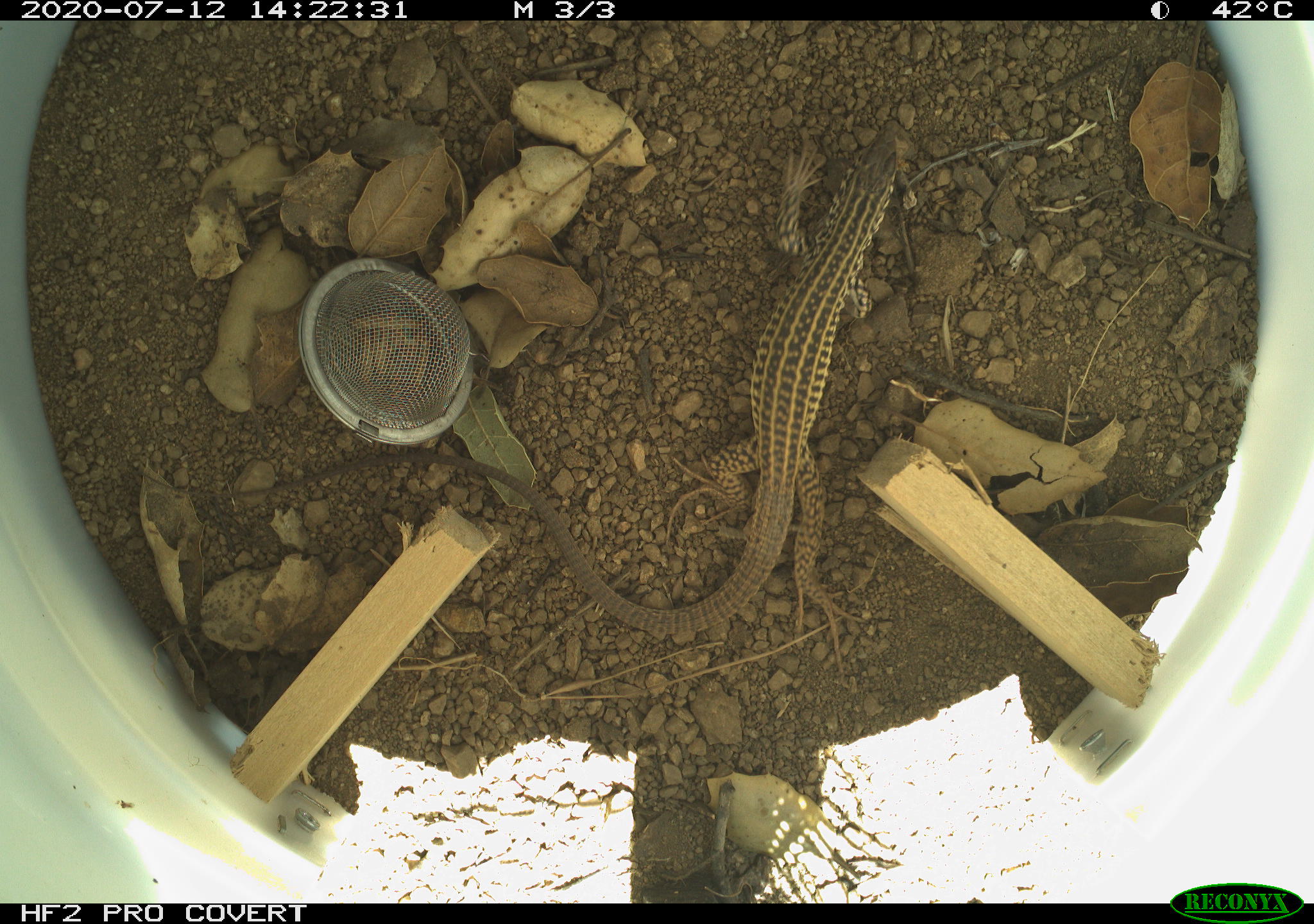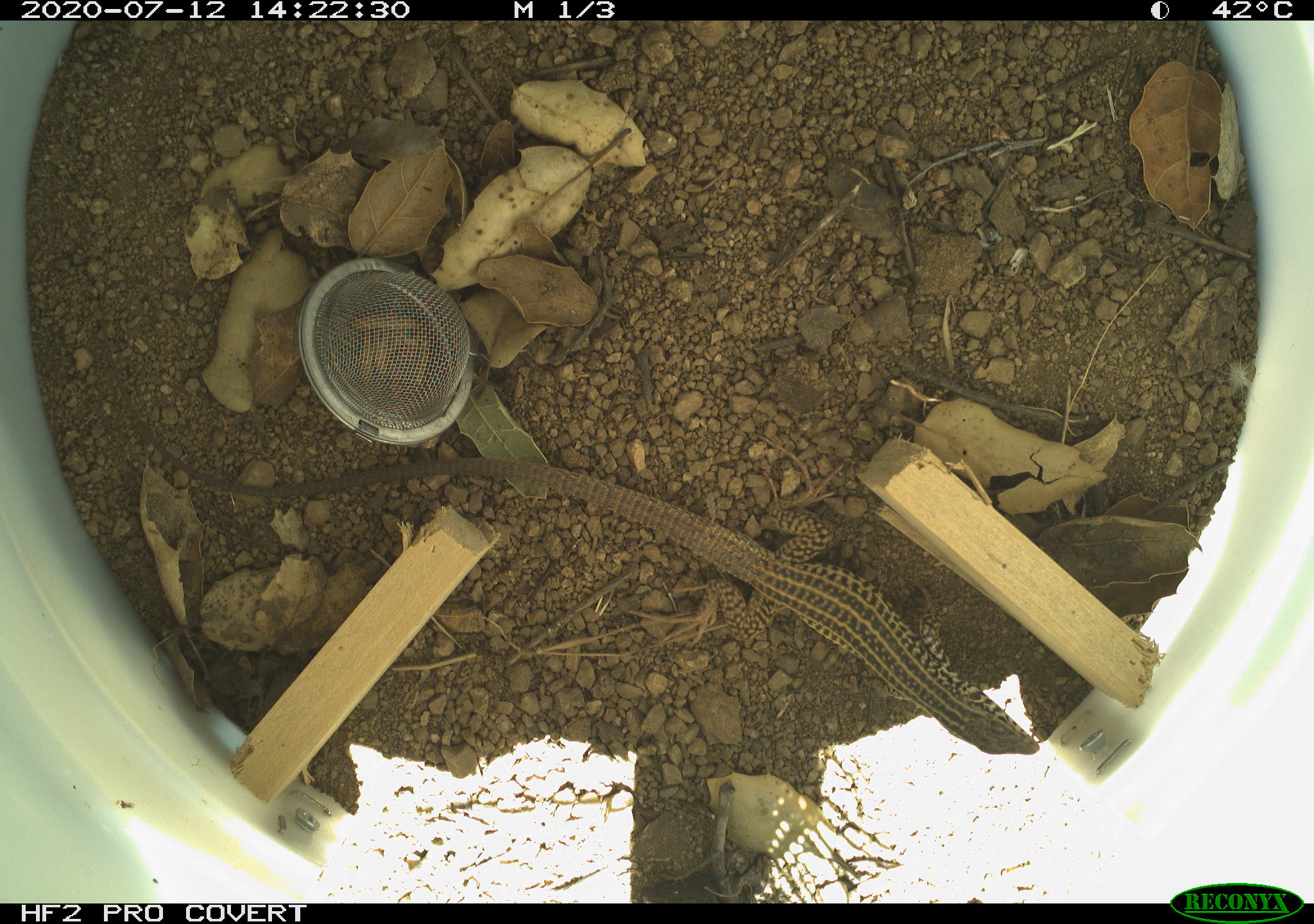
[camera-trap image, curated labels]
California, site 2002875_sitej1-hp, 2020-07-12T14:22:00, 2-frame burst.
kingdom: Animalia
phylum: Chordata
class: Reptilia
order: Squamata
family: Teiidae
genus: Aspidoscelis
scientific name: Aspidoscelis tigris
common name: western whiptail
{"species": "western whiptail (Aspidoscelis tigris)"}